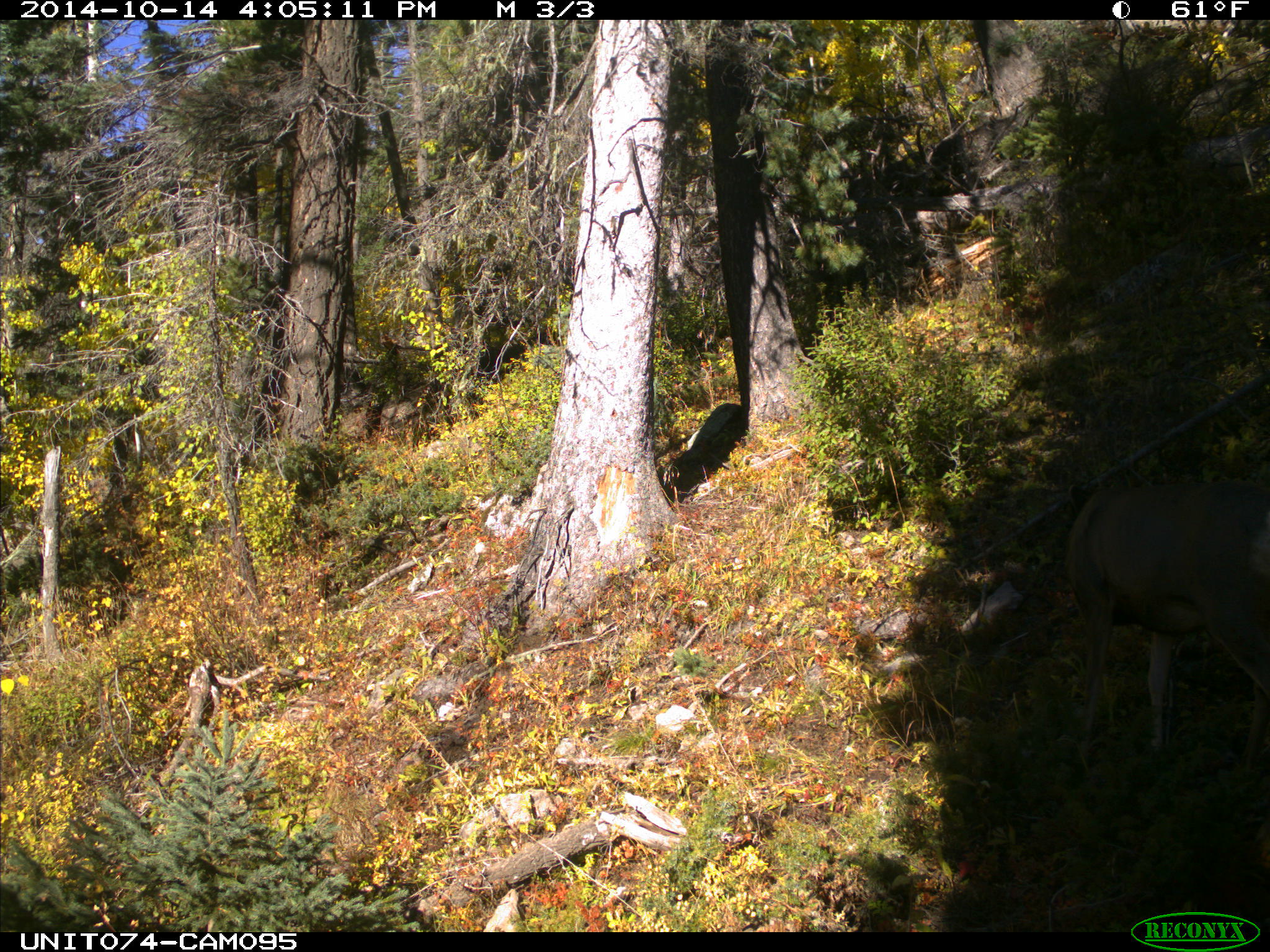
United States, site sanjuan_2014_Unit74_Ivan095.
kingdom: Animalia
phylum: Chordata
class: Mammalia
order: Artiodactyla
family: Cervidae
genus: Odocoileus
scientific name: Odocoileus hemionus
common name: mule deer